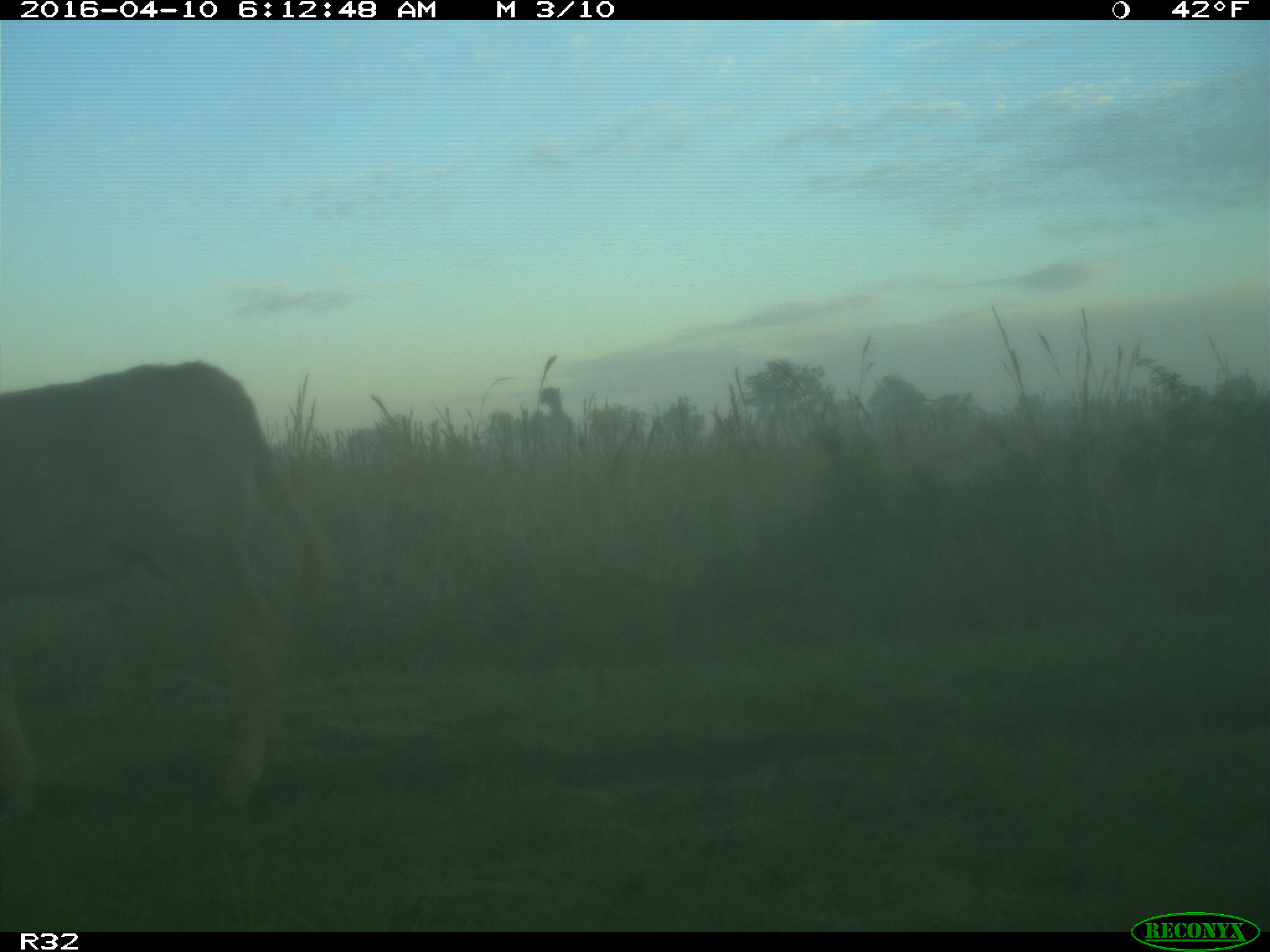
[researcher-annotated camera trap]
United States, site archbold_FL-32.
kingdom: Animalia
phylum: Chordata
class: Mammalia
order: Artiodactyla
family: Bovidae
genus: Bos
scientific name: Bos taurus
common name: domestic cow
Bos taurus (domestic cow).